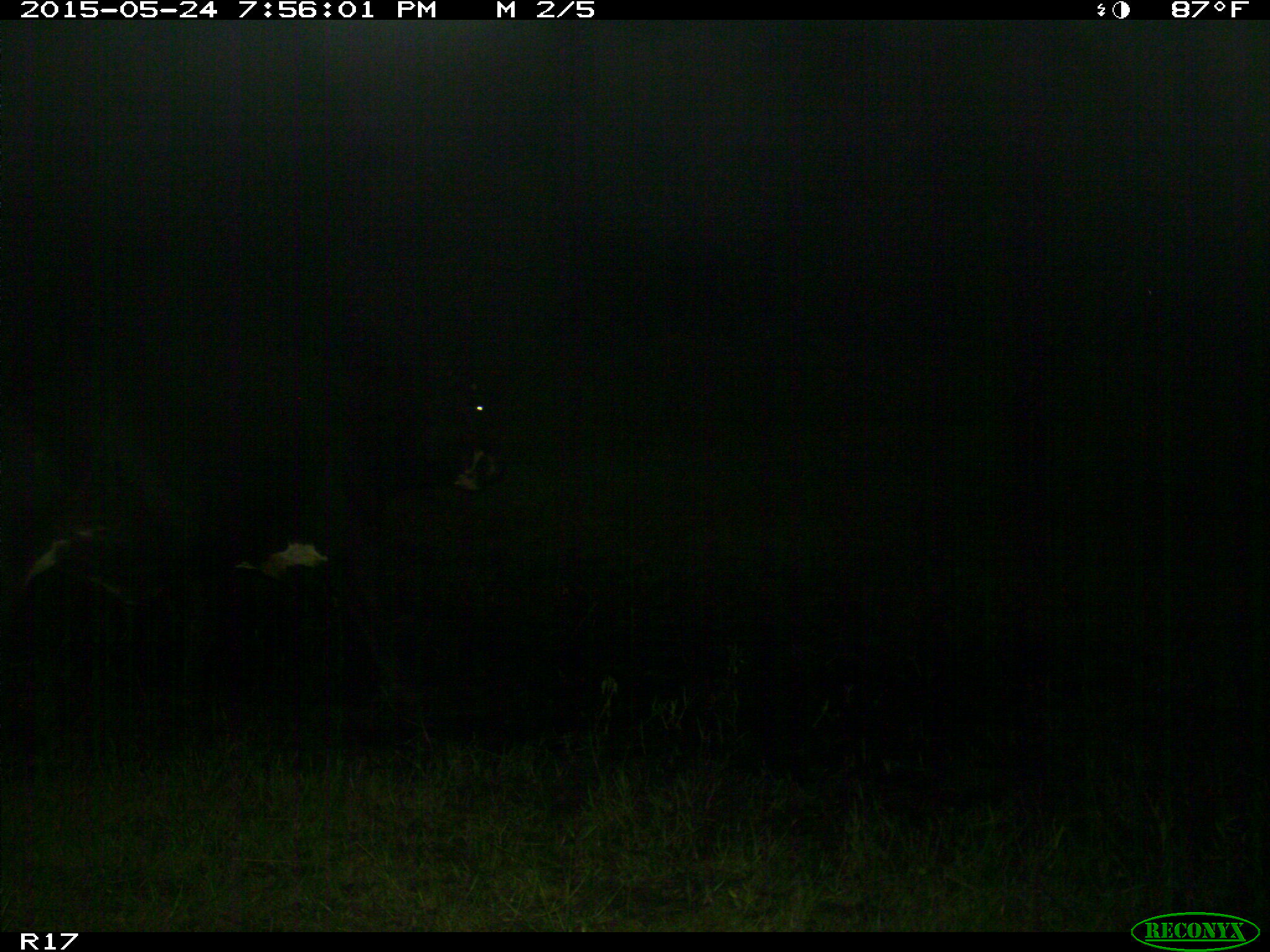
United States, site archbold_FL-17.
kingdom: Animalia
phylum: Chordata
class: Mammalia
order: Artiodactyla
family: Bovidae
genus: Bos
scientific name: Bos taurus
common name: domestic cow